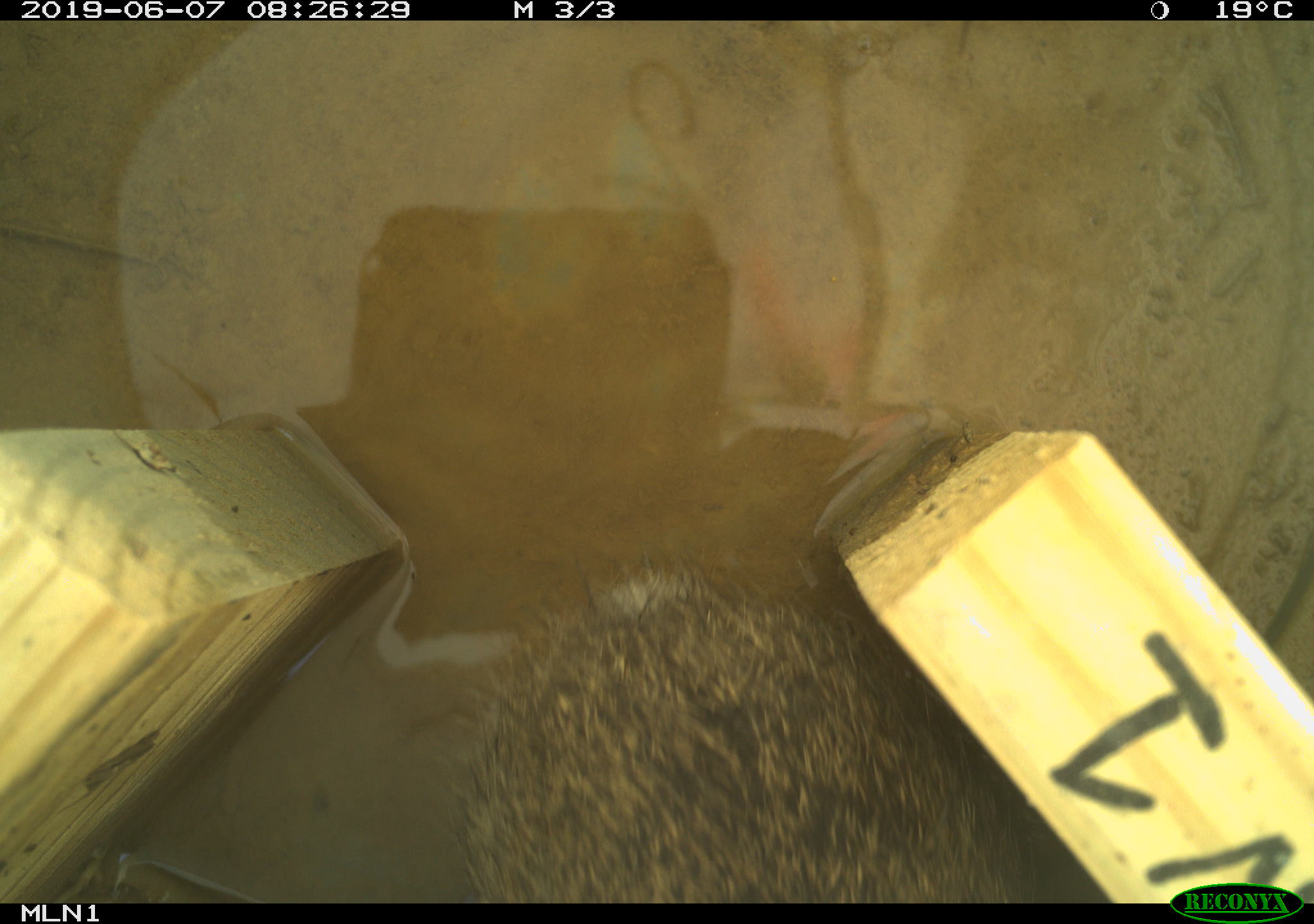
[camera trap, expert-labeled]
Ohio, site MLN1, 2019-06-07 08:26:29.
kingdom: Animalia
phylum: Chordata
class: Mammalia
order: Lagomorpha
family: Leporidae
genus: Sylvilagus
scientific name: Sylvilagus floridanus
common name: eastern cottontail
Eastern cottontail (Sylvilagus floridanus).